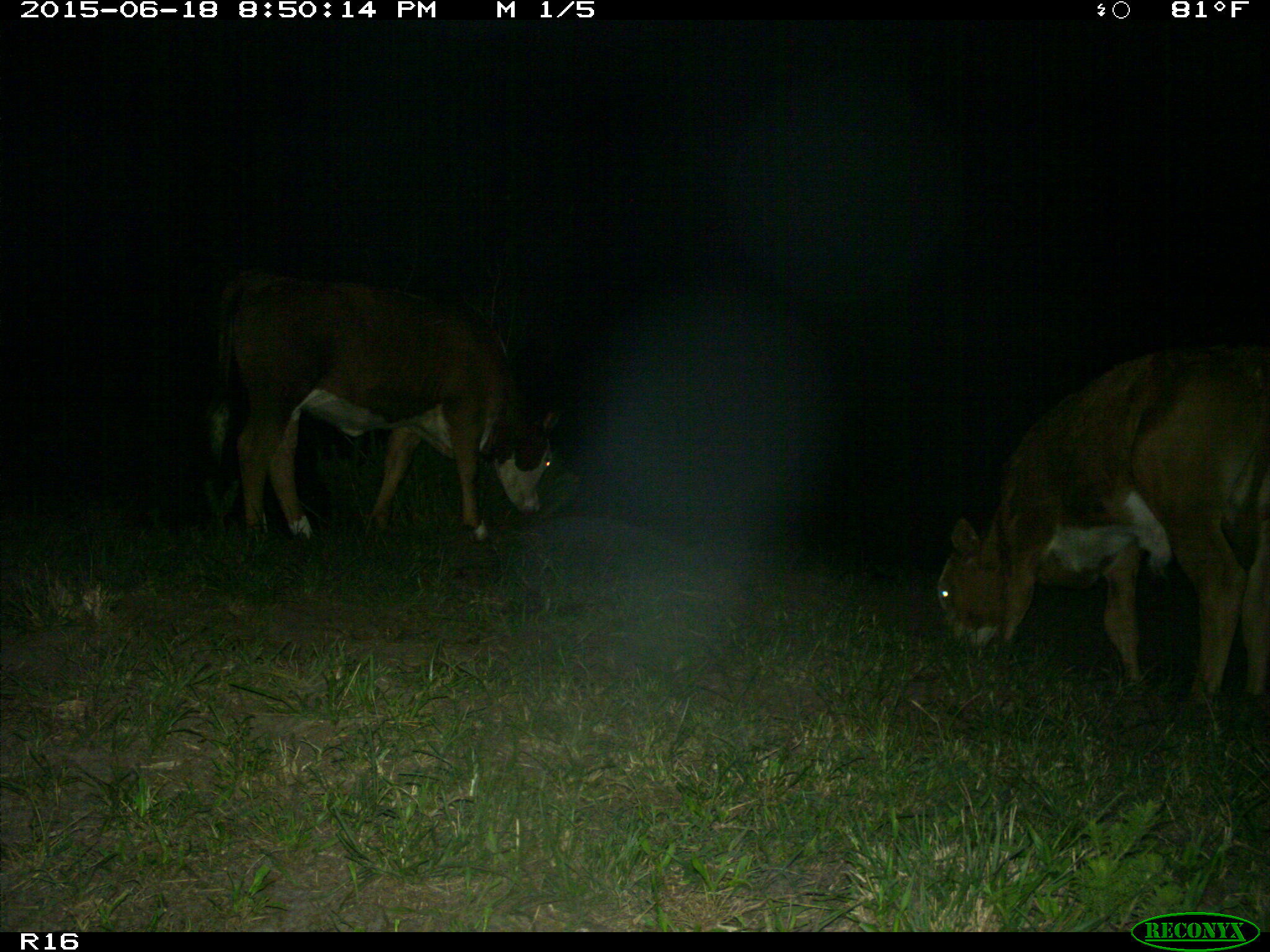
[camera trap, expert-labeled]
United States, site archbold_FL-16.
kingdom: Animalia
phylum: Chordata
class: Mammalia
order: Artiodactyla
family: Bovidae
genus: Bos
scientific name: Bos taurus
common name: domestic cow